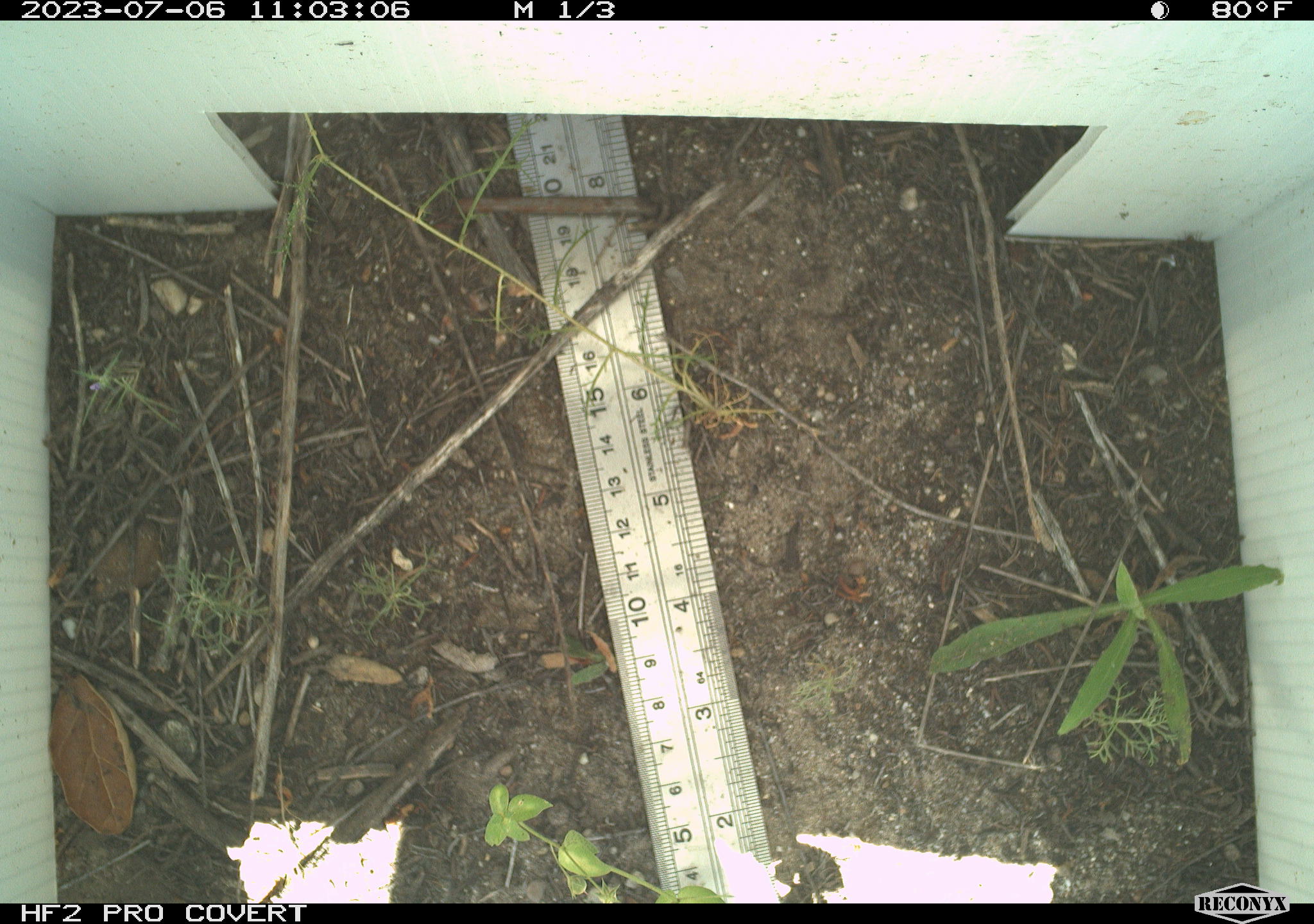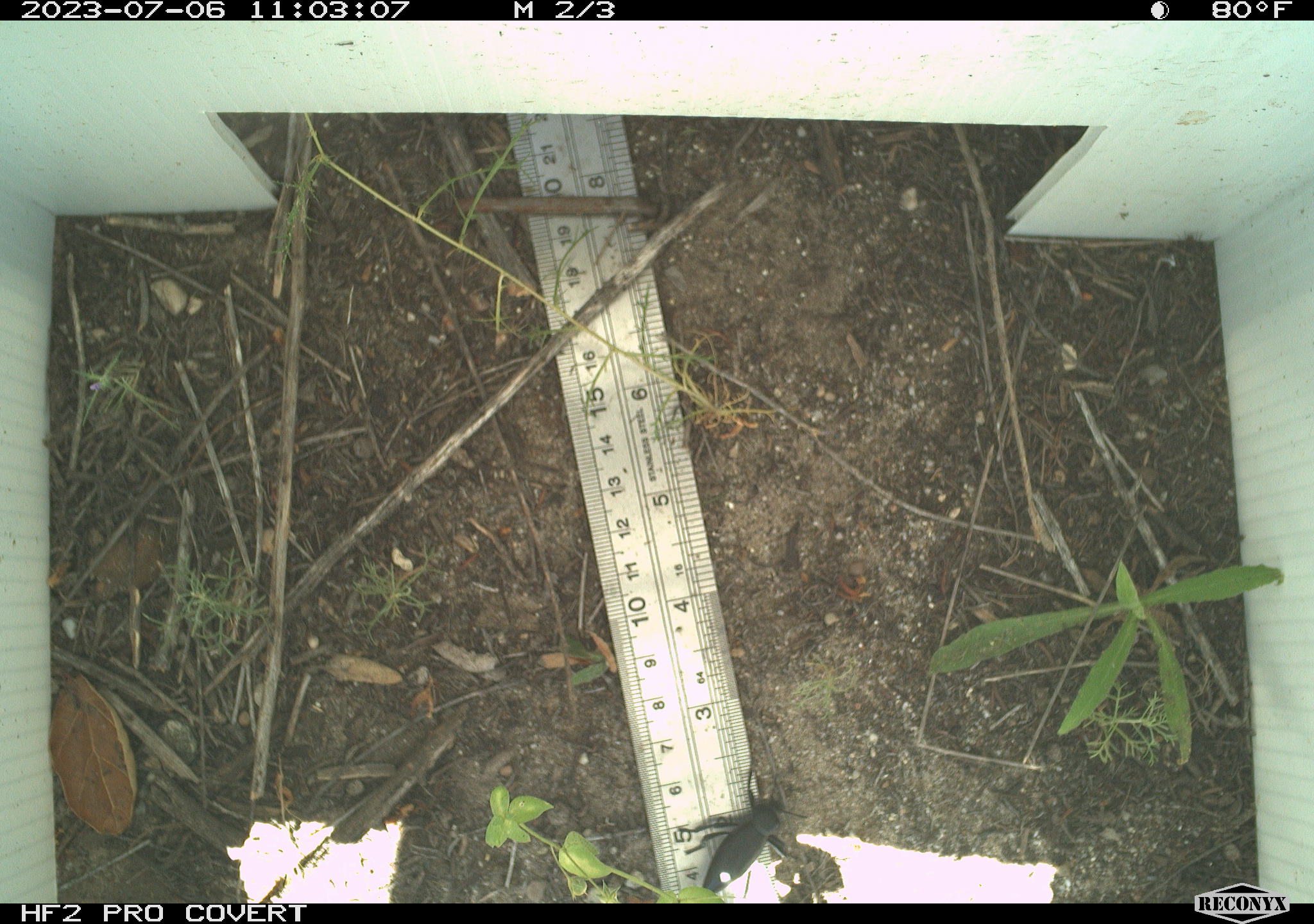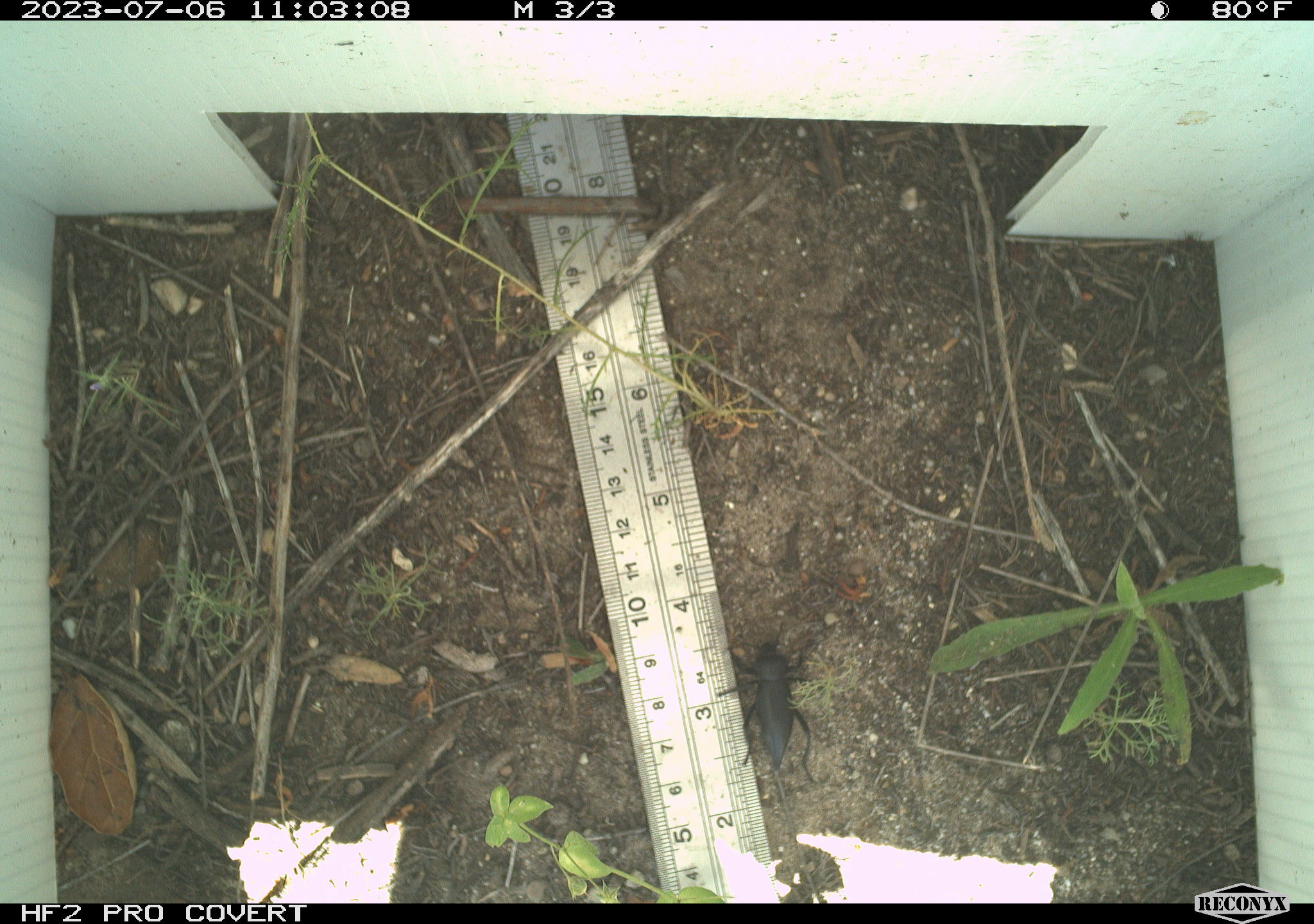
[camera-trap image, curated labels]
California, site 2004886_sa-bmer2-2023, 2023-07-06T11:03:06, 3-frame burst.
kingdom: Animalia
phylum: Arthropoda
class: Insecta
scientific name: Insecta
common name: insect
Insect (Insecta).